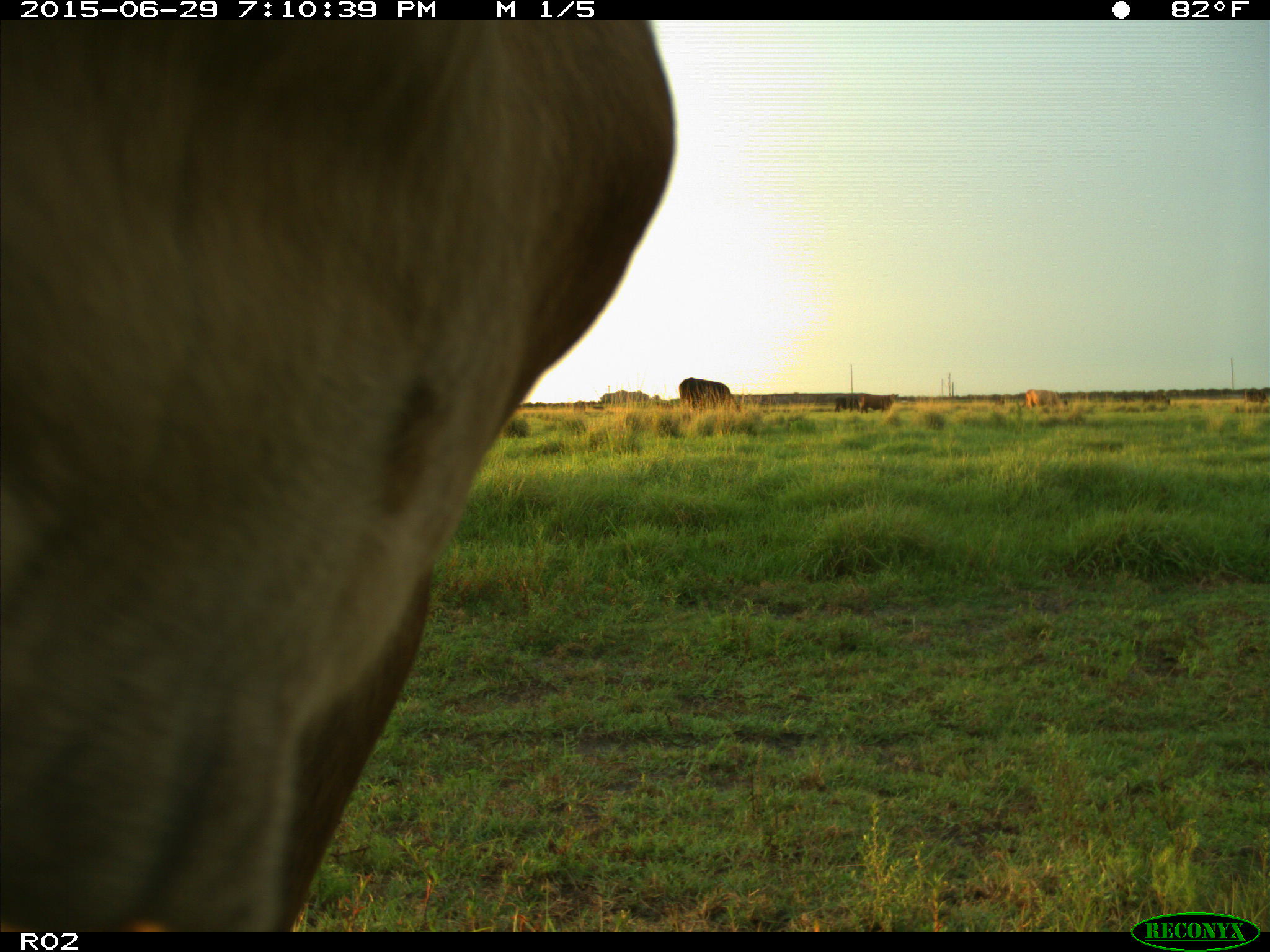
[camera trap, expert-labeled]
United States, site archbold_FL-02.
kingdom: Animalia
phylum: Chordata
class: Mammalia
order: Artiodactyla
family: Bovidae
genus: Bos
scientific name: Bos taurus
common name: domestic cow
Bos taurus (domestic cow).